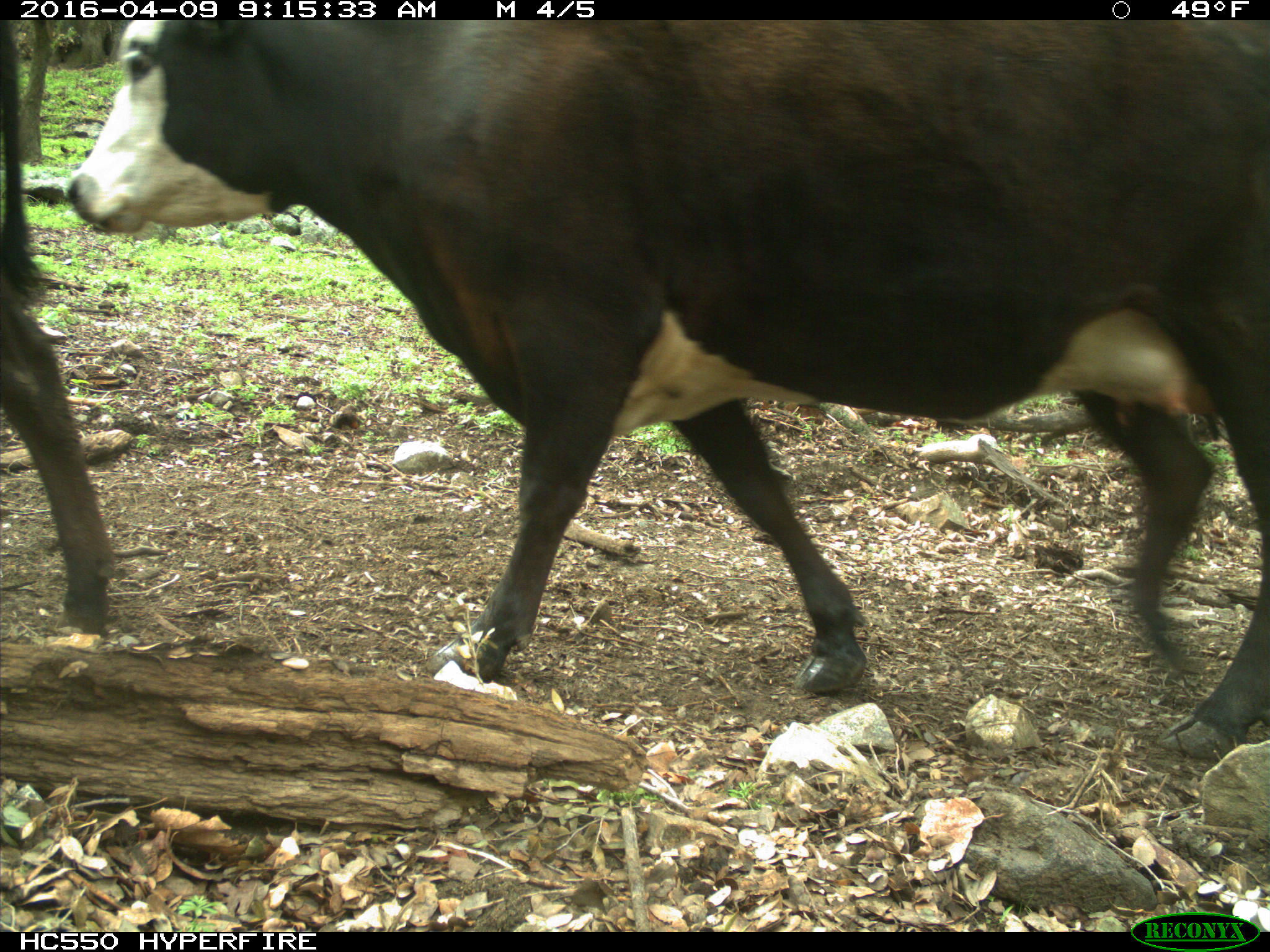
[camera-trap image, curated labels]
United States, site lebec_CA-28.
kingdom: Animalia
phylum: Chordata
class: Mammalia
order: Artiodactyla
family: Bovidae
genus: Bos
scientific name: Bos taurus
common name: domestic cow